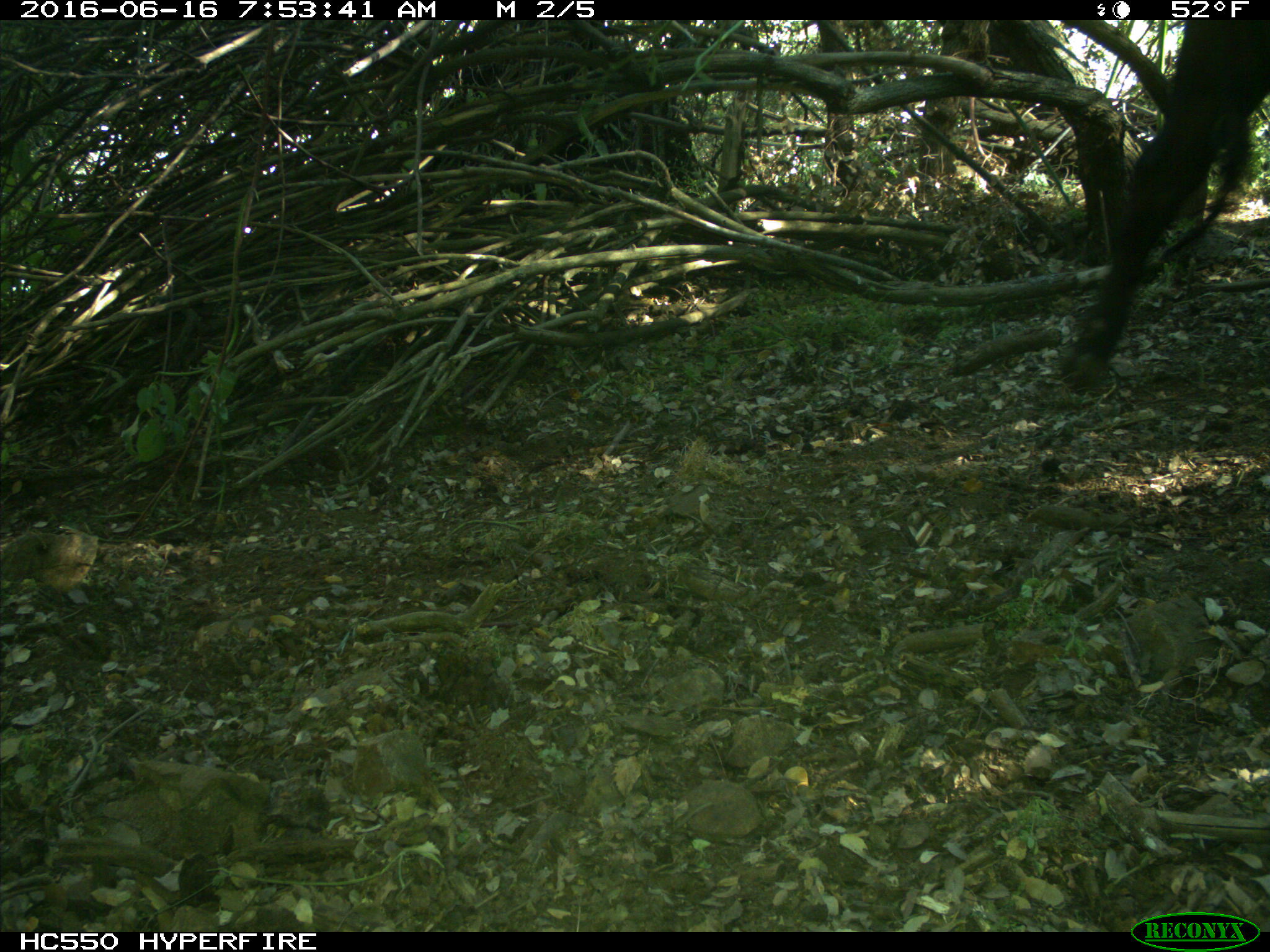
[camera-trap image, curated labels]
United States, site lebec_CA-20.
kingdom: Animalia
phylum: Chordata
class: Mammalia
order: Artiodactyla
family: Bovidae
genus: Bos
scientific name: Bos taurus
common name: domestic cow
Bos taurus (domestic cow).